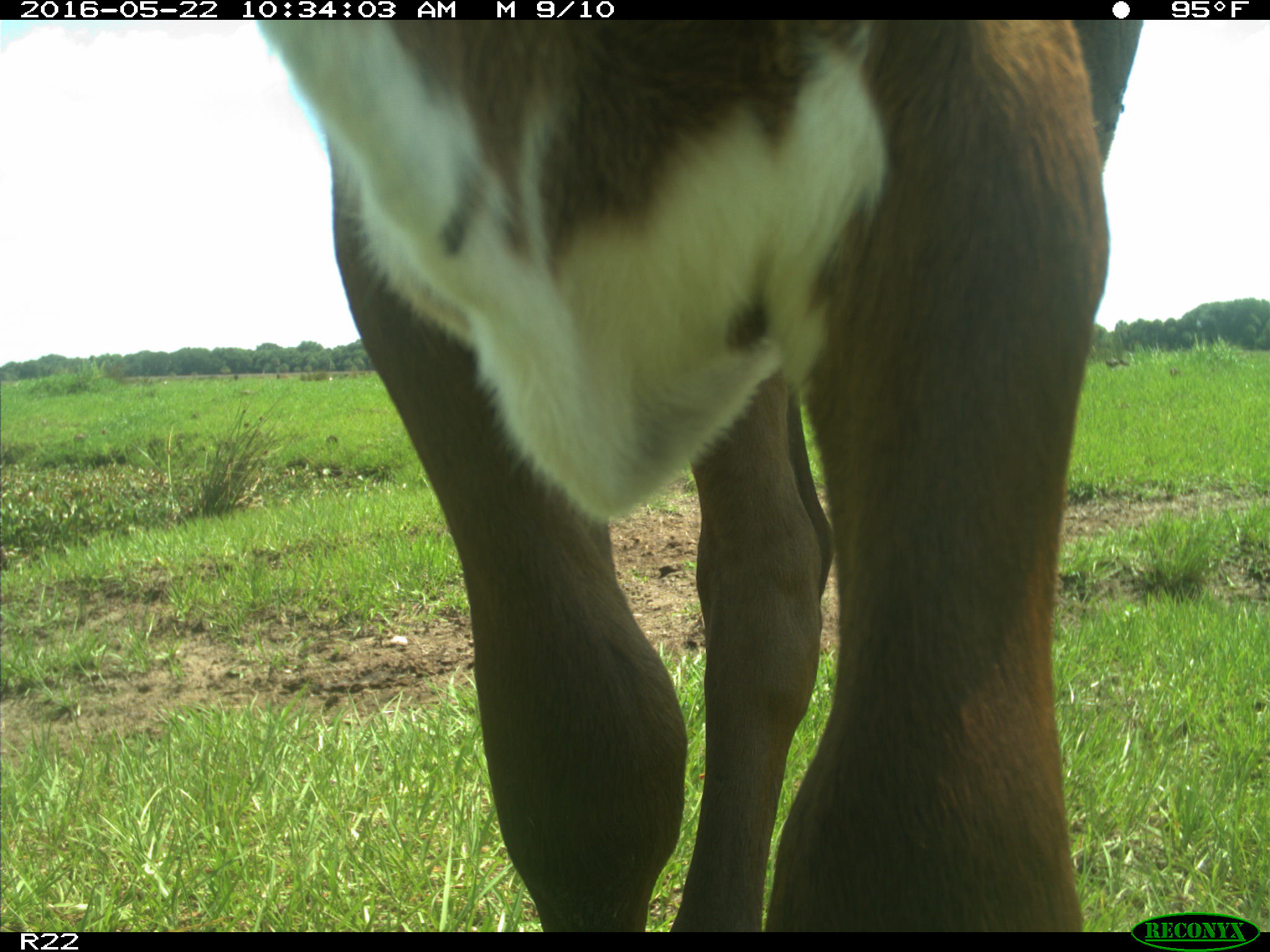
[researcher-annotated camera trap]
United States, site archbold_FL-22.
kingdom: Animalia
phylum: Chordata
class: Mammalia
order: Artiodactyla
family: Bovidae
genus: Bos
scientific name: Bos taurus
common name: domestic cow